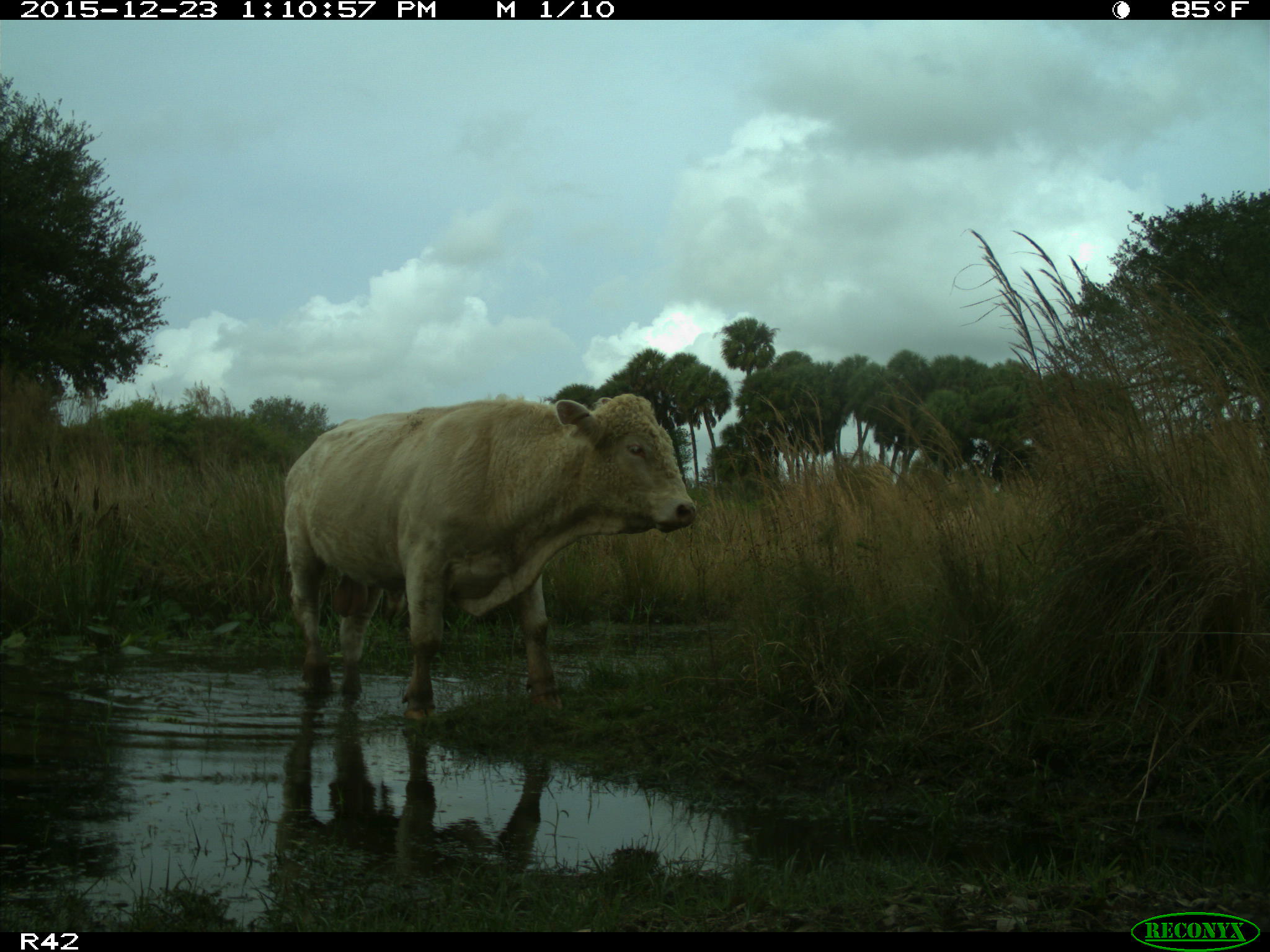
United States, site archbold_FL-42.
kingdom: Animalia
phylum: Chordata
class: Mammalia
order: Artiodactyla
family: Bovidae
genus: Bos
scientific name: Bos taurus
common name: domestic cow